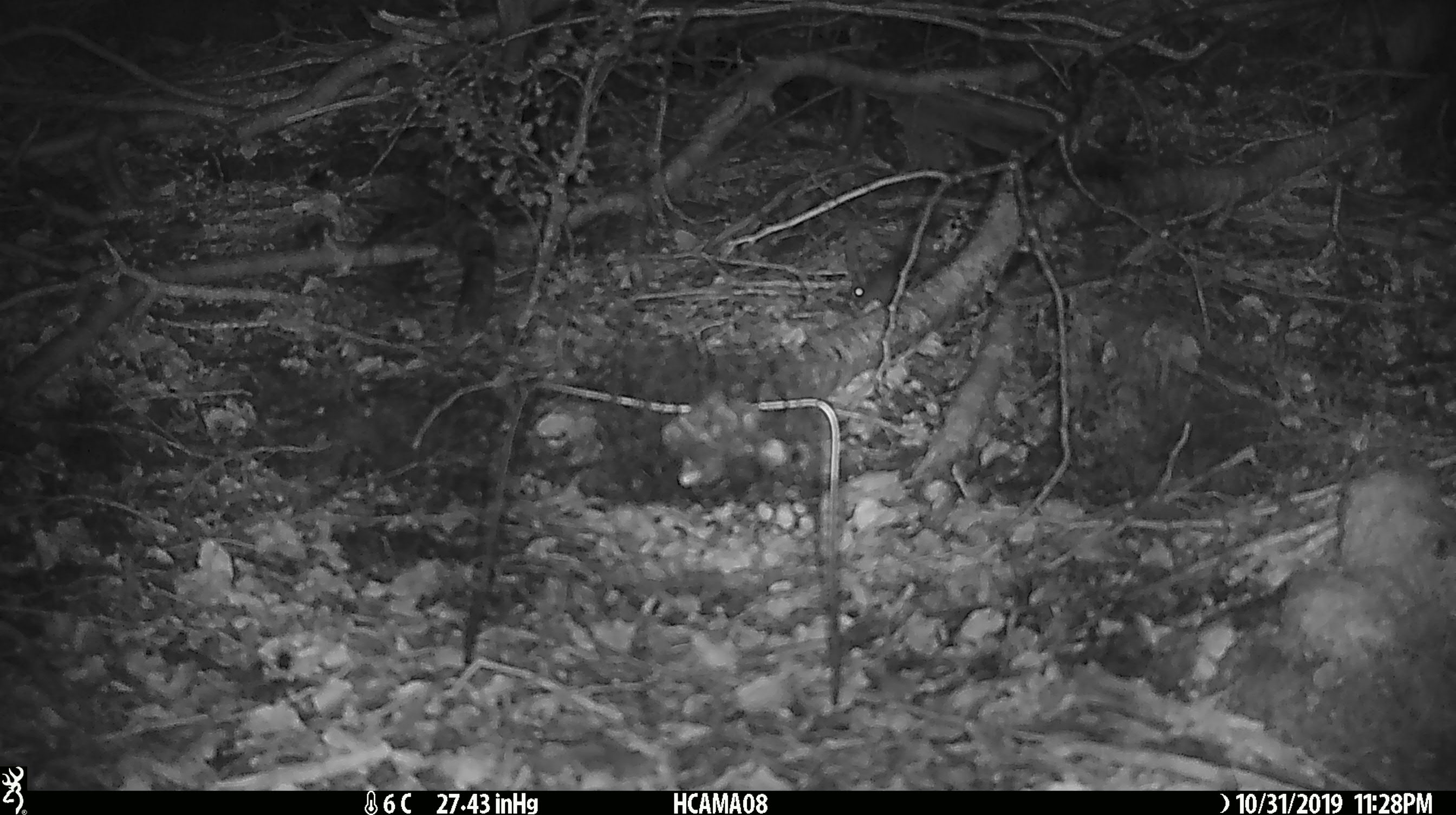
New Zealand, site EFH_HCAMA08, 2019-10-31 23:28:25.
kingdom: Animalia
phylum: Chordata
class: Mammalia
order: Rodentia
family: Muridae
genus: Mus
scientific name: Mus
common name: mouse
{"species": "mouse (Mus)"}